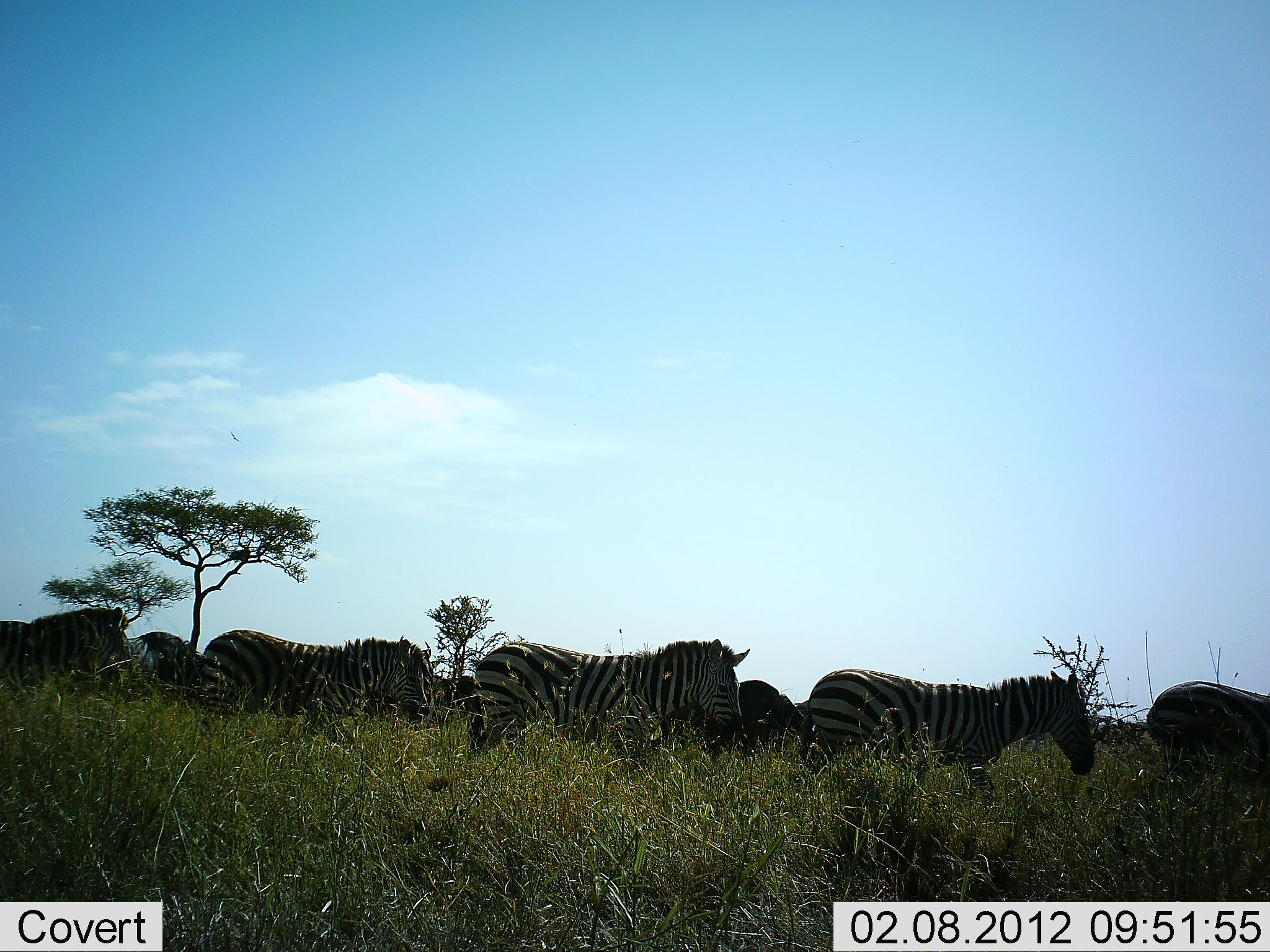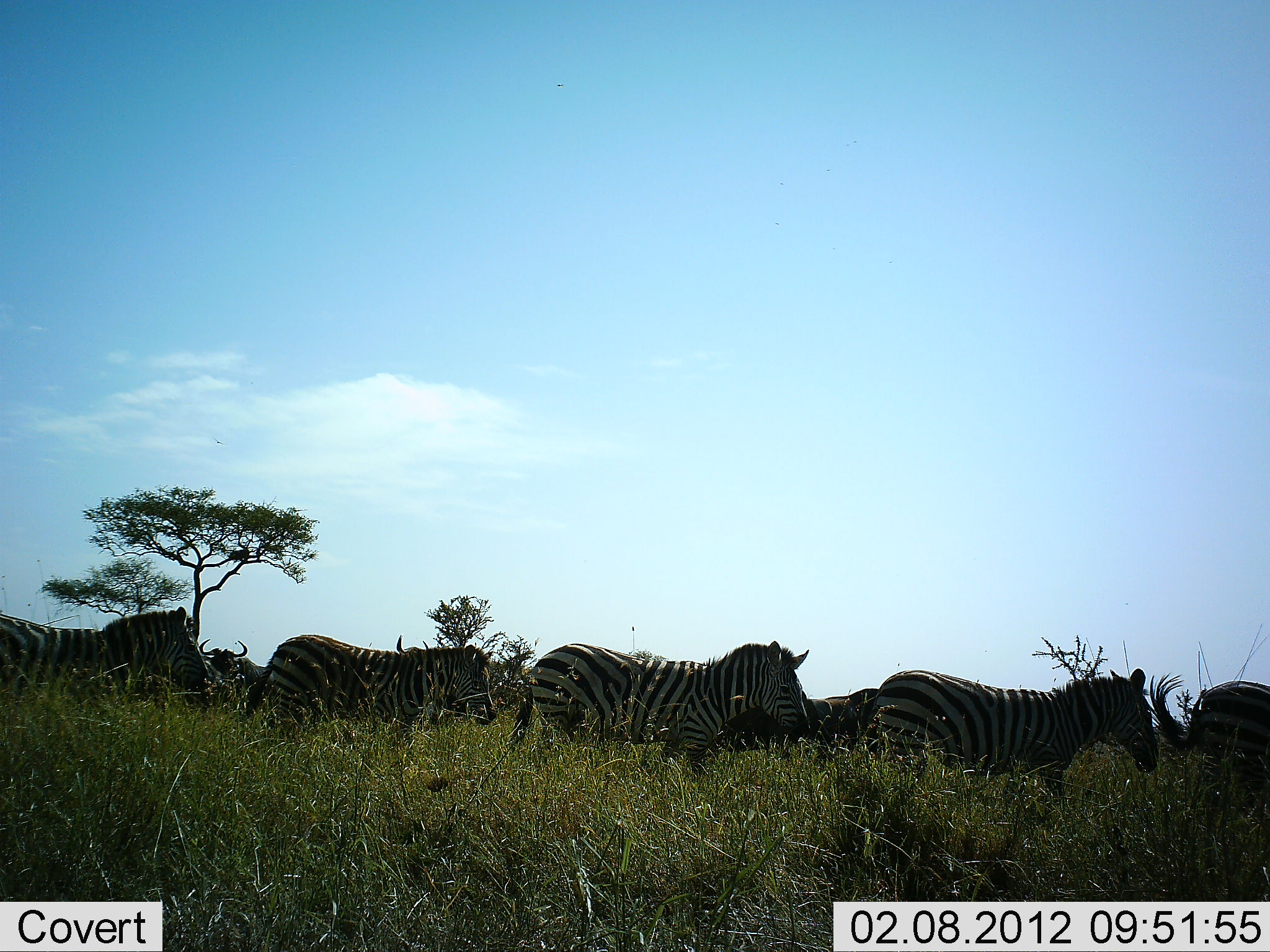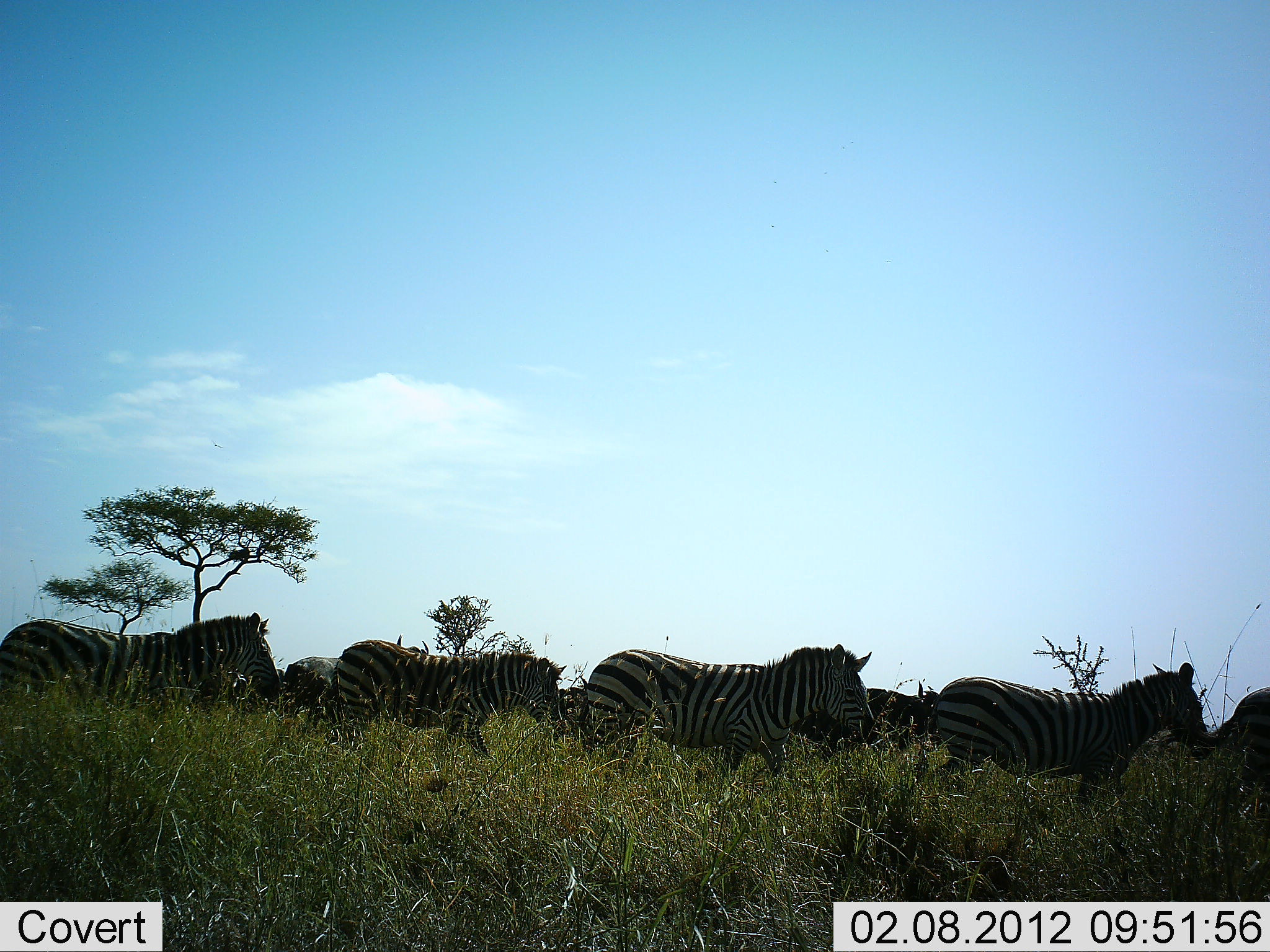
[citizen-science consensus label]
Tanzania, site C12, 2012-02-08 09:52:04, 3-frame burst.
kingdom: Animalia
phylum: Chordata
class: Mammalia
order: Artiodactyla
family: Bovidae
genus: Connochaetes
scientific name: Connochaetes taurinus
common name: blue wildebeest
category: wildebeest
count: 4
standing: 67%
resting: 0%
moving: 47%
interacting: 0%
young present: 0%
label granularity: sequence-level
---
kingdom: Animalia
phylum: Chordata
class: Mammalia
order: Perissodactyla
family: Equidae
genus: Equus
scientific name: Equus quagga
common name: plains zebra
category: zebra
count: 5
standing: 4%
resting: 0%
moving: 100%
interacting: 0%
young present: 0%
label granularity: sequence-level